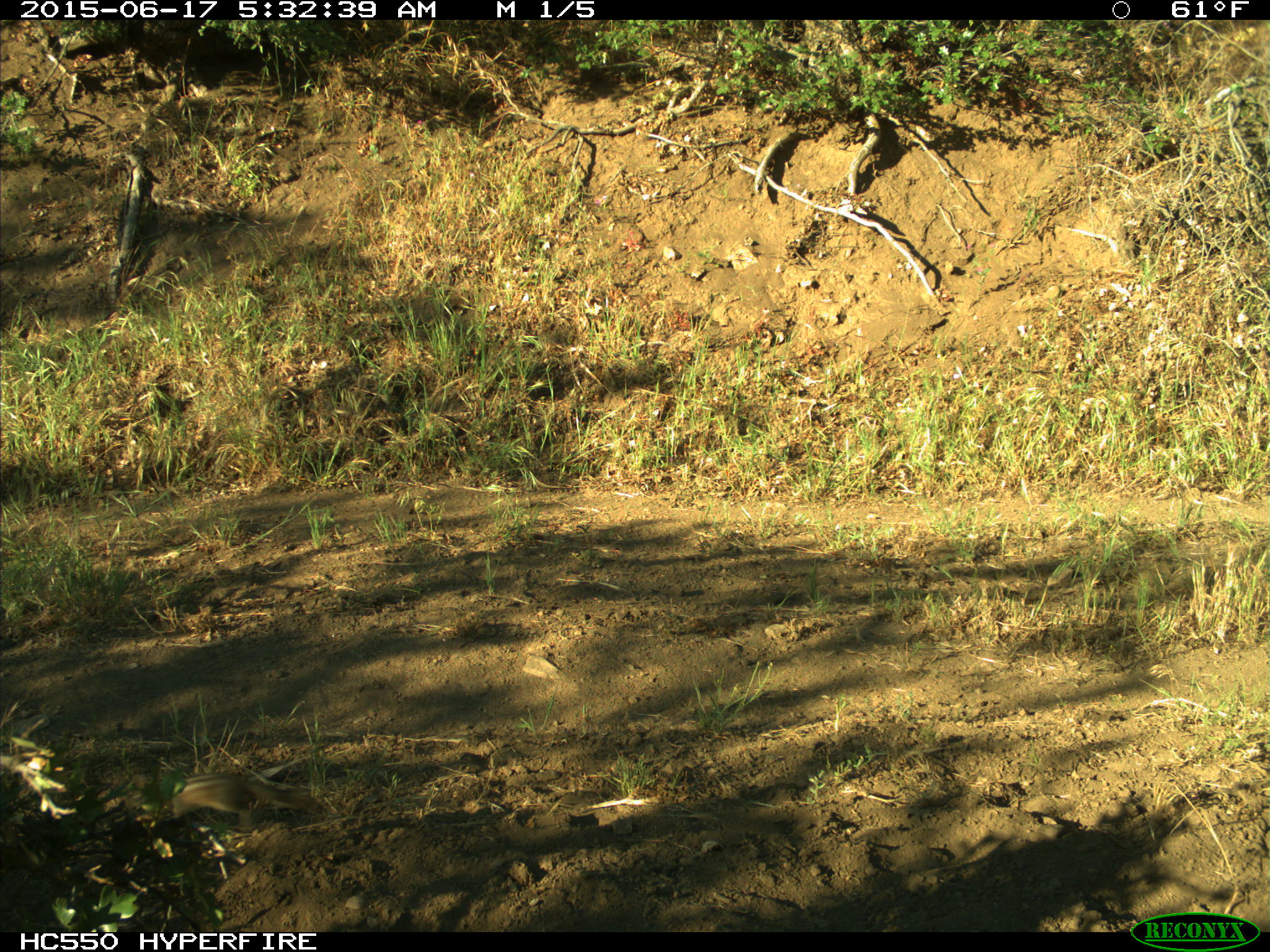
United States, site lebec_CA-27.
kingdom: Animalia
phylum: Chordata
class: Mammalia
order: Rodentia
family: Sciuridae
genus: Tamias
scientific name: Tamias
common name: chipmunk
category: unidentified chipmunk